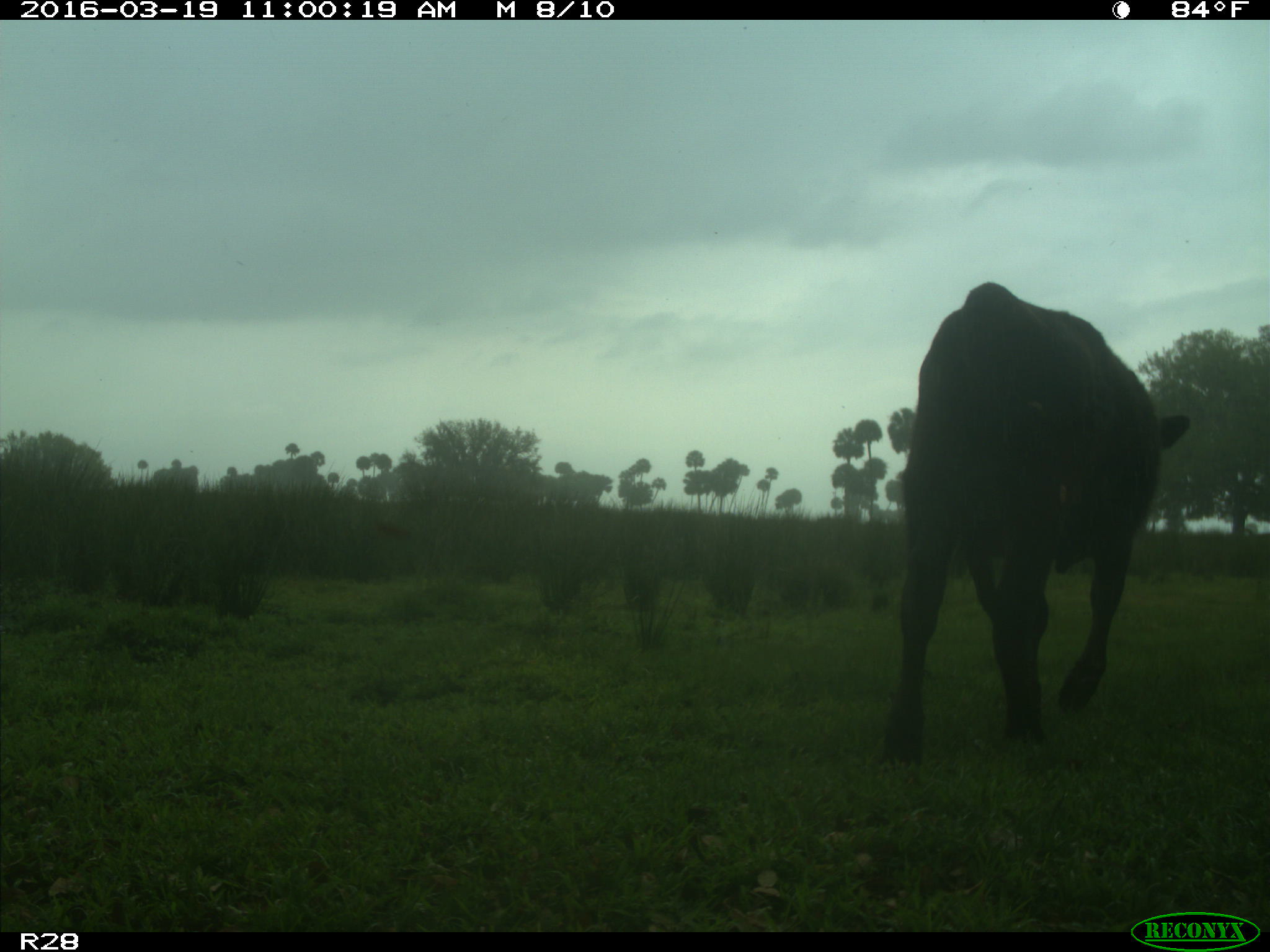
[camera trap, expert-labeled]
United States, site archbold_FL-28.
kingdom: Animalia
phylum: Chordata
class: Mammalia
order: Artiodactyla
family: Bovidae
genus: Bos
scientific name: Bos taurus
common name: domestic cow